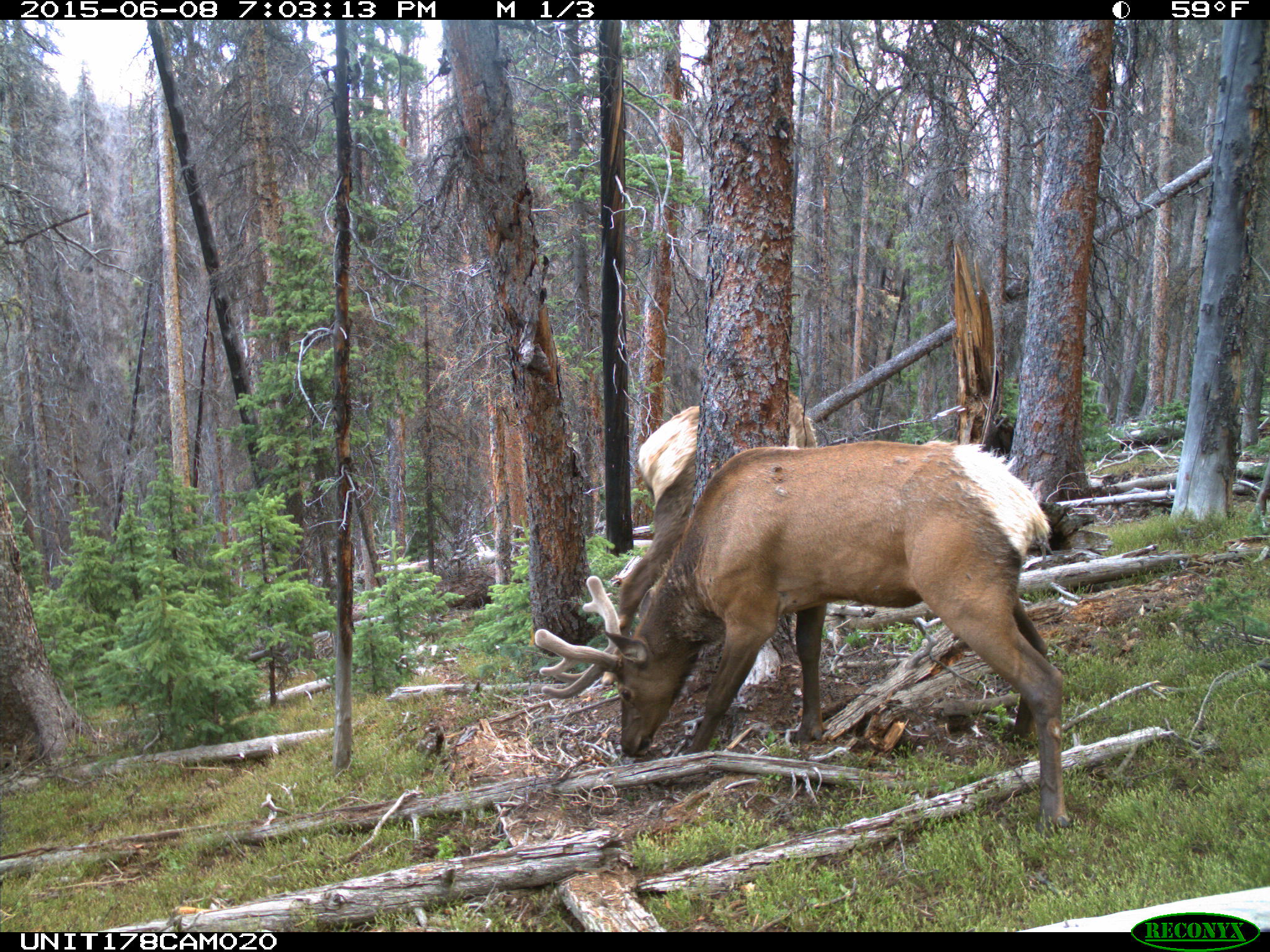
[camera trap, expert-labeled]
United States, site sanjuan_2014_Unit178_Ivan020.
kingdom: Animalia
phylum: Chordata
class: Mammalia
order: Artiodactyla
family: Cervidae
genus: Cervus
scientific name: Cervus elaphus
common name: red deer